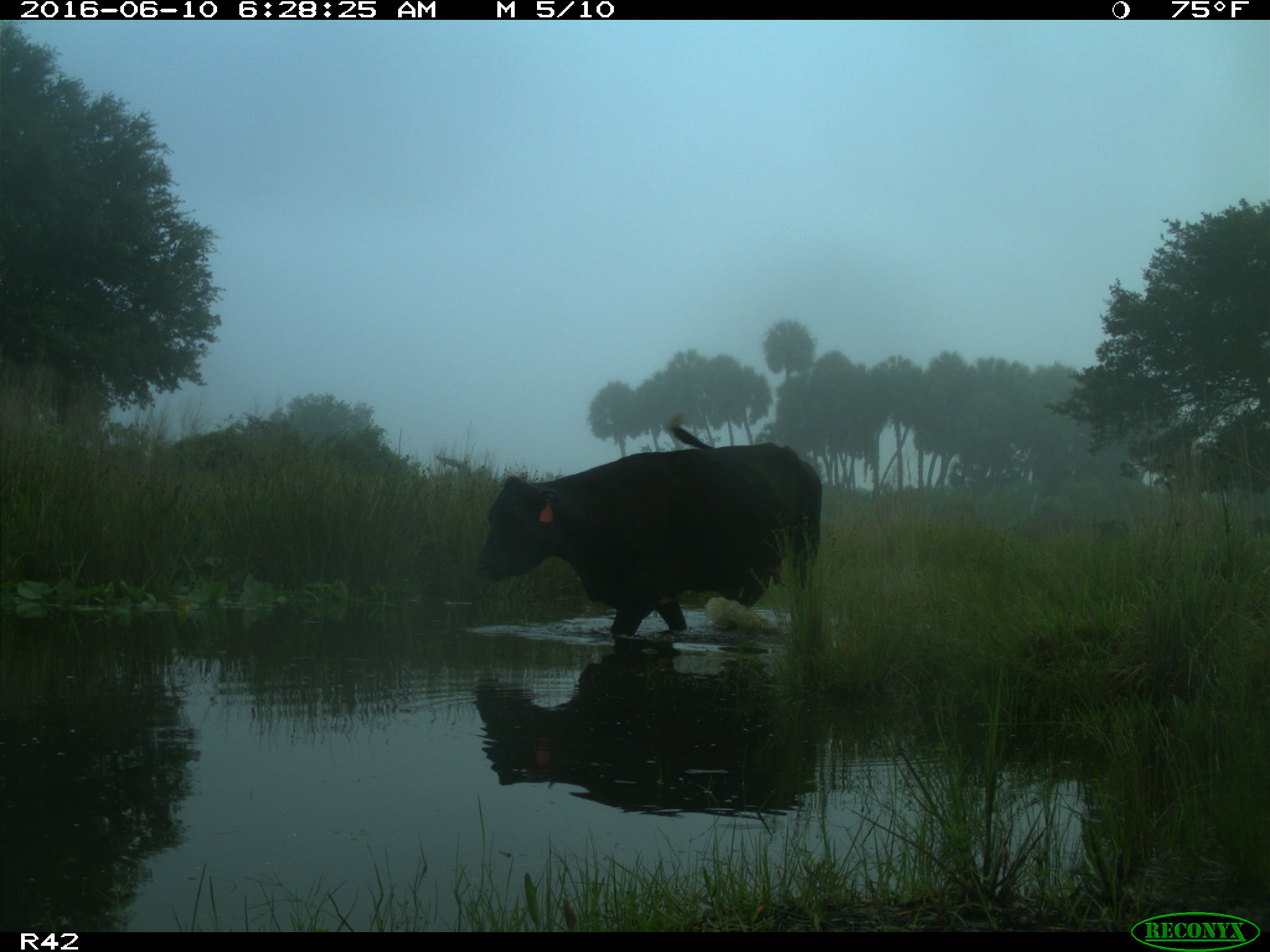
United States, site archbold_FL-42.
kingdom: Animalia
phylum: Chordata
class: Mammalia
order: Artiodactyla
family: Bovidae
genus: Bos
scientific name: Bos taurus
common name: domestic cow